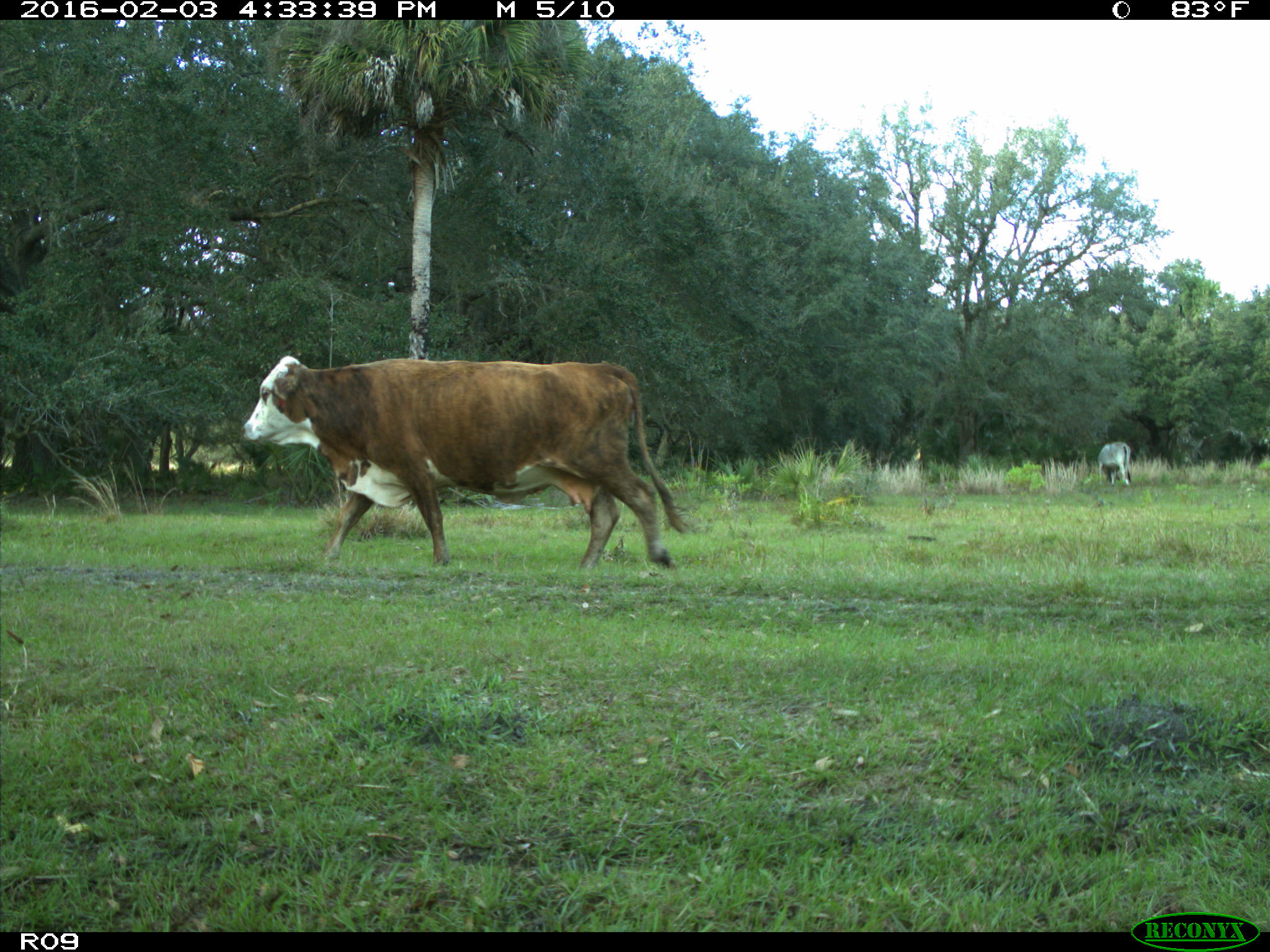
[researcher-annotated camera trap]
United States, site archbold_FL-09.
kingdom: Animalia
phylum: Chordata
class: Mammalia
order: Artiodactyla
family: Bovidae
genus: Bos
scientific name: Bos taurus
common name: domestic cow